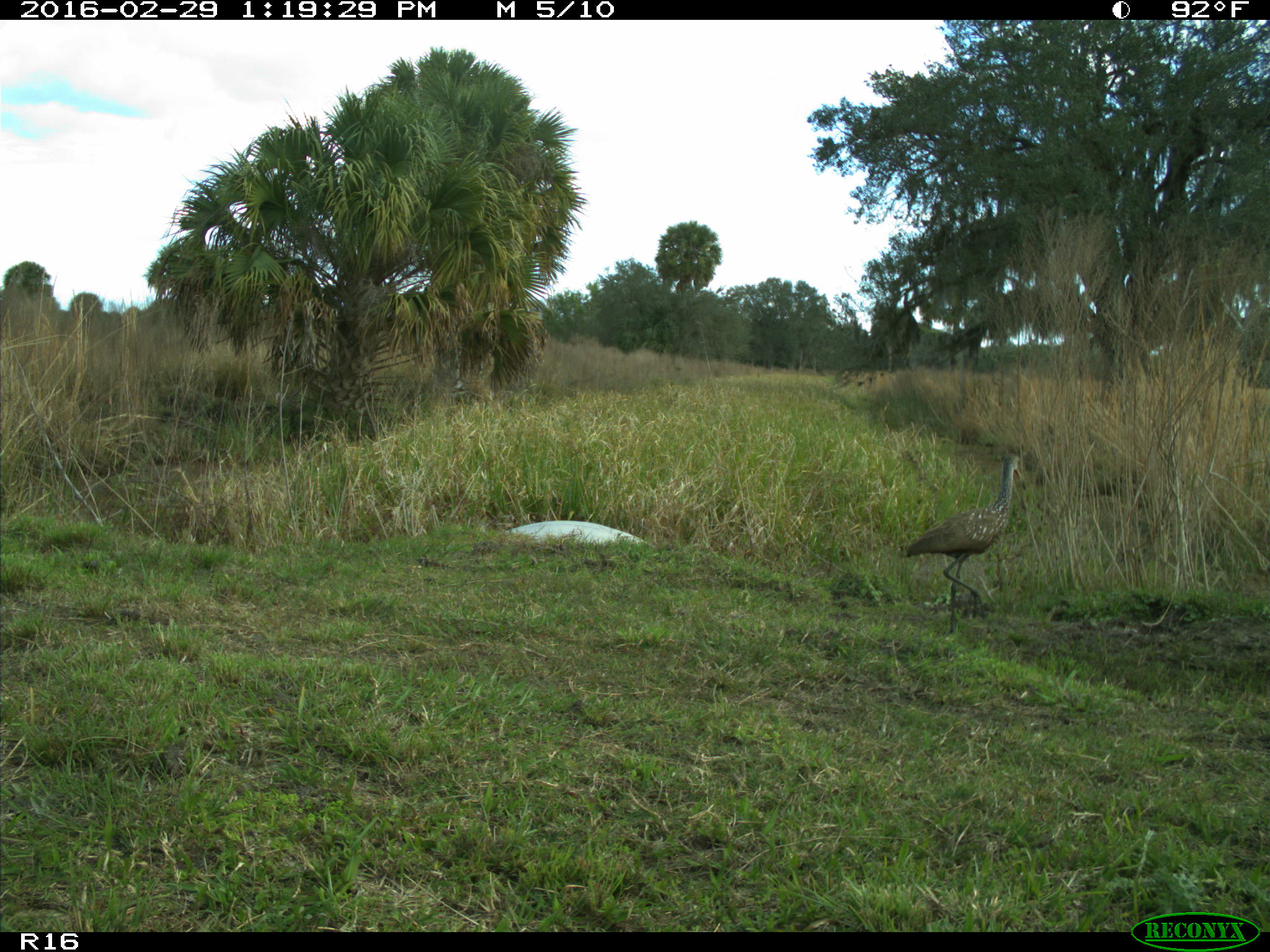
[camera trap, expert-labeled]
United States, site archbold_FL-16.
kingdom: Animalia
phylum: Chordata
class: Aves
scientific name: Aves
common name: birds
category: unidentified bird